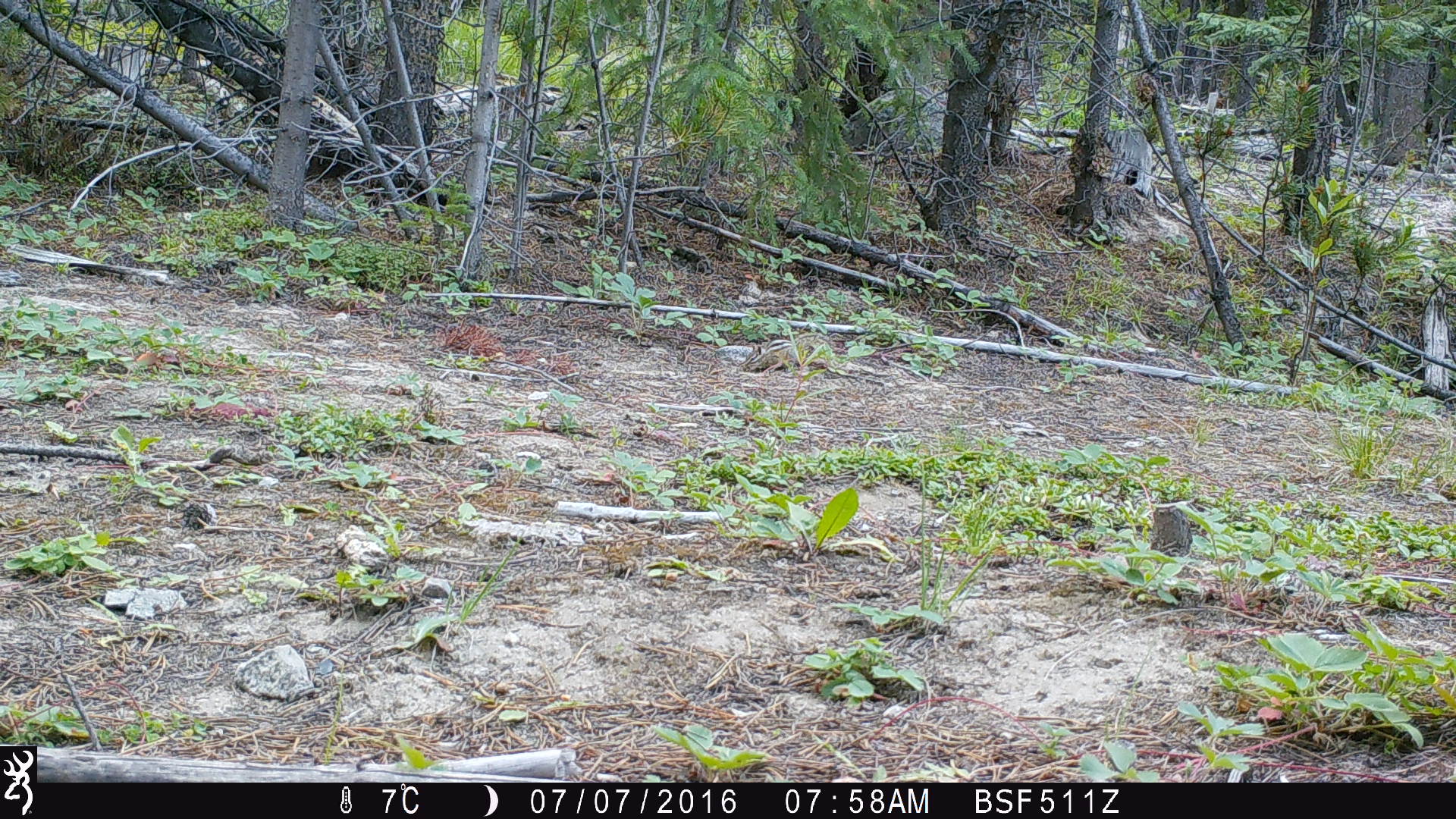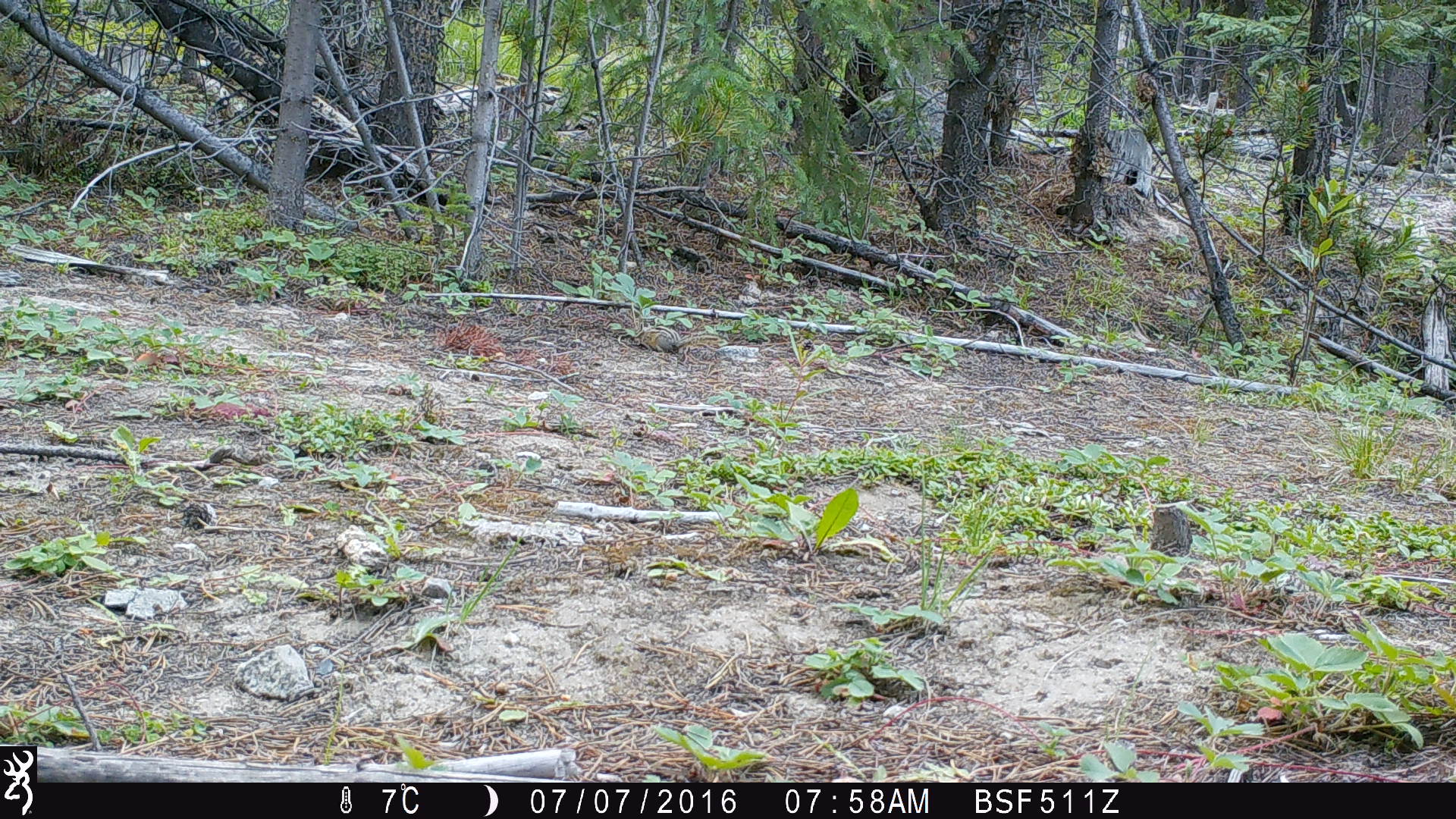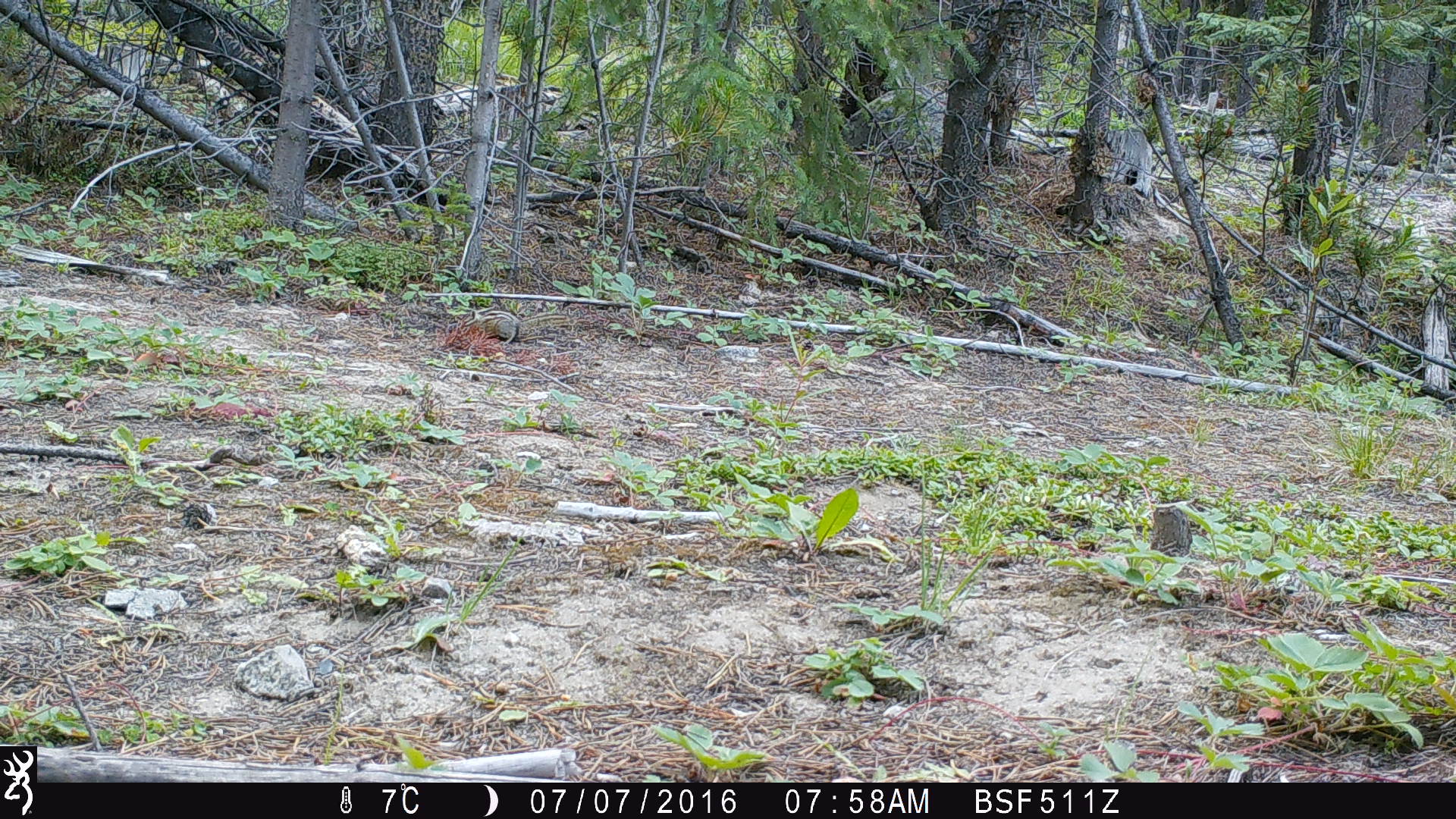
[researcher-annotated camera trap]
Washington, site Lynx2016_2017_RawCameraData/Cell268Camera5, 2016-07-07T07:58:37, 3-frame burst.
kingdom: Animalia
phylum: Chordata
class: Mammalia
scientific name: Mammalia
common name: small mammal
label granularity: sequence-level